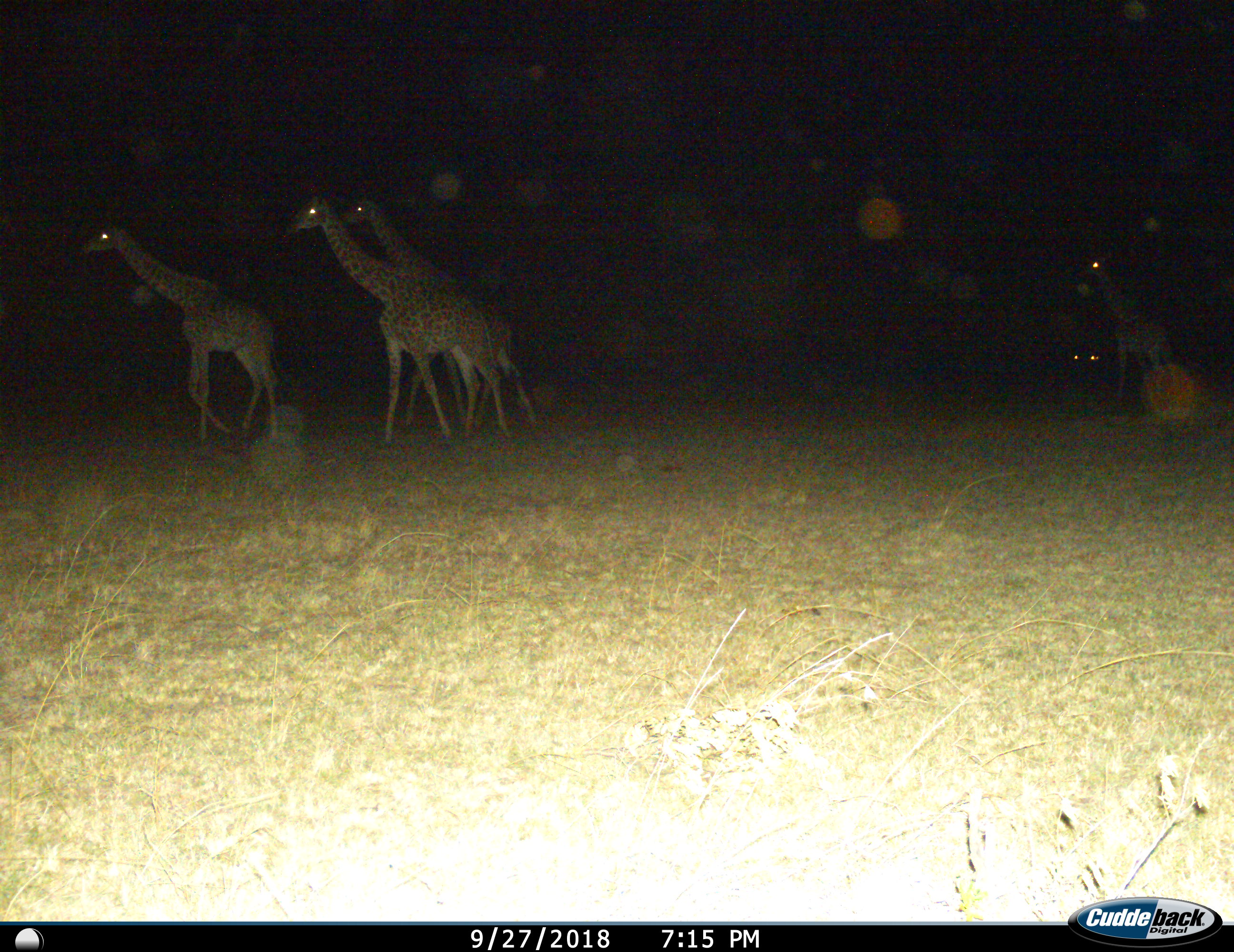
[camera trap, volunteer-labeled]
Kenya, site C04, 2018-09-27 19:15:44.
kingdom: Animalia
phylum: Chordata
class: Mammalia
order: Artiodactyla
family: Giraffidae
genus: Giraffa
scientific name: Giraffa camelopardalis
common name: giraffe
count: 4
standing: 10%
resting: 0%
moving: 100%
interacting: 0%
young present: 30%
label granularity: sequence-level